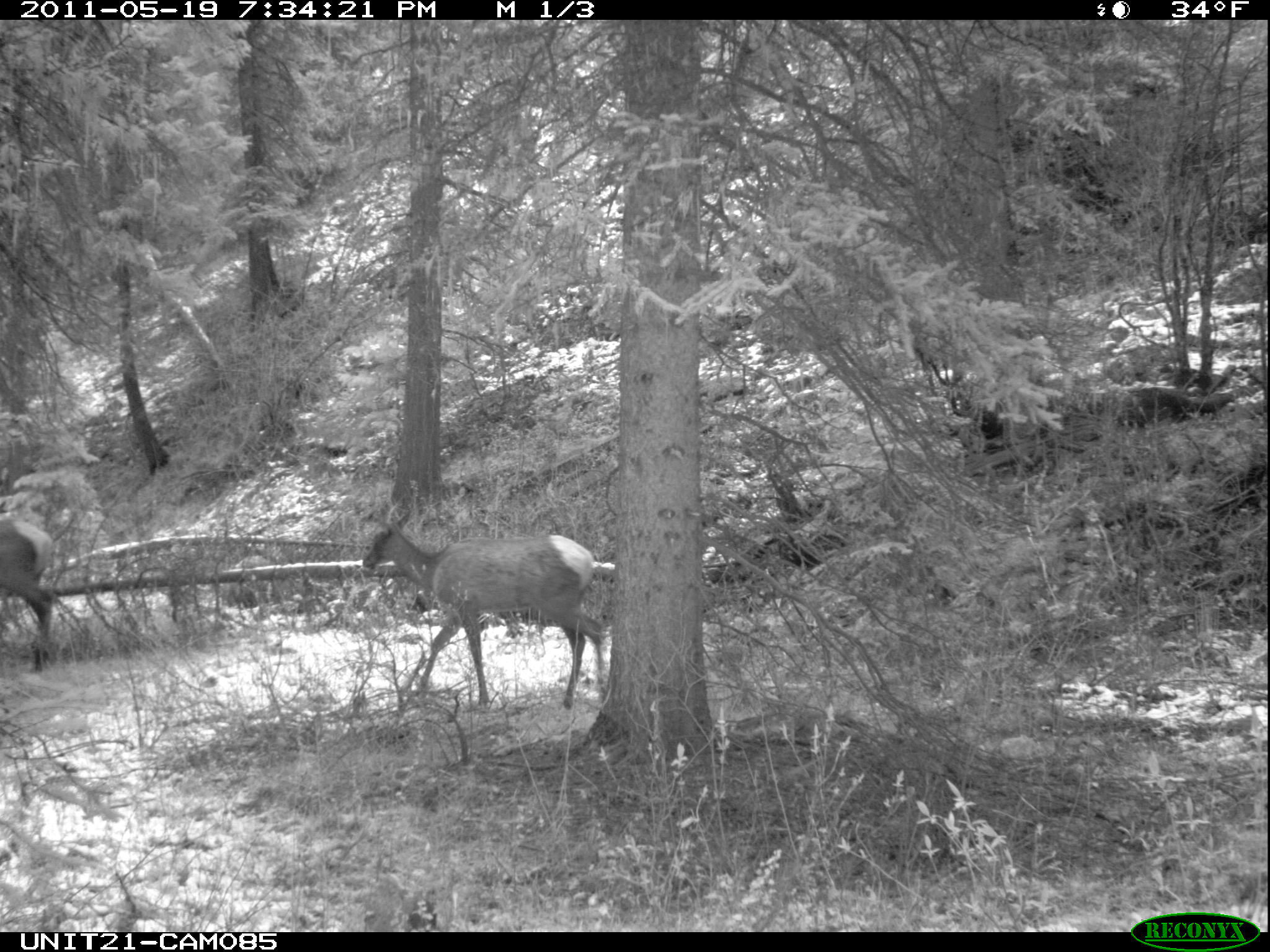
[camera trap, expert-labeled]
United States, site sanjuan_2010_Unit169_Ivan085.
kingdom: Animalia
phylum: Chordata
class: Mammalia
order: Artiodactyla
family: Cervidae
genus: Cervus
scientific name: Cervus elaphus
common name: red deer